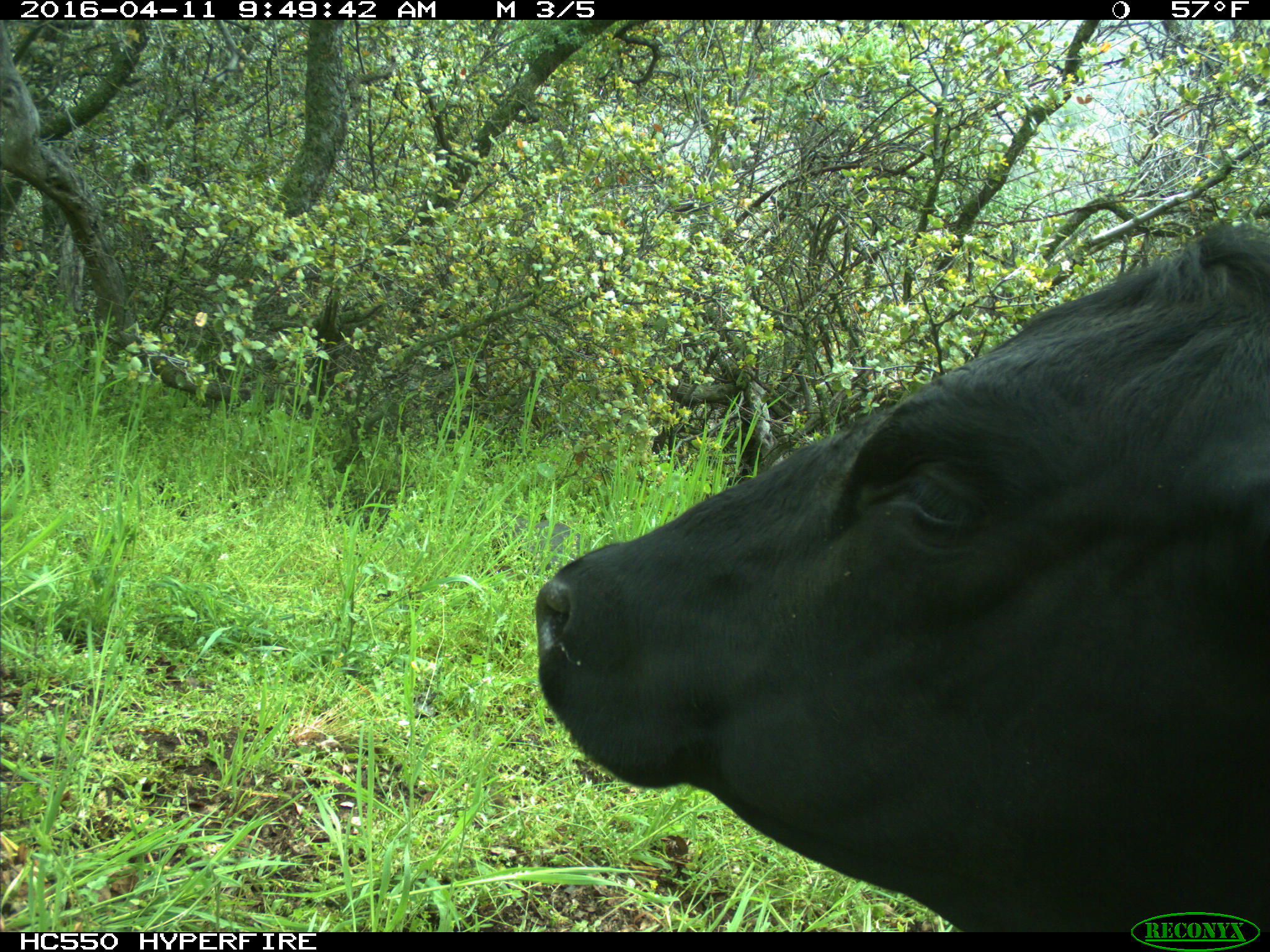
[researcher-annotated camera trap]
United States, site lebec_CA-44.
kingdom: Animalia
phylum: Chordata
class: Mammalia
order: Artiodactyla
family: Bovidae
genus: Bos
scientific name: Bos taurus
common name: domestic cow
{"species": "Bos taurus (domestic cow)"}